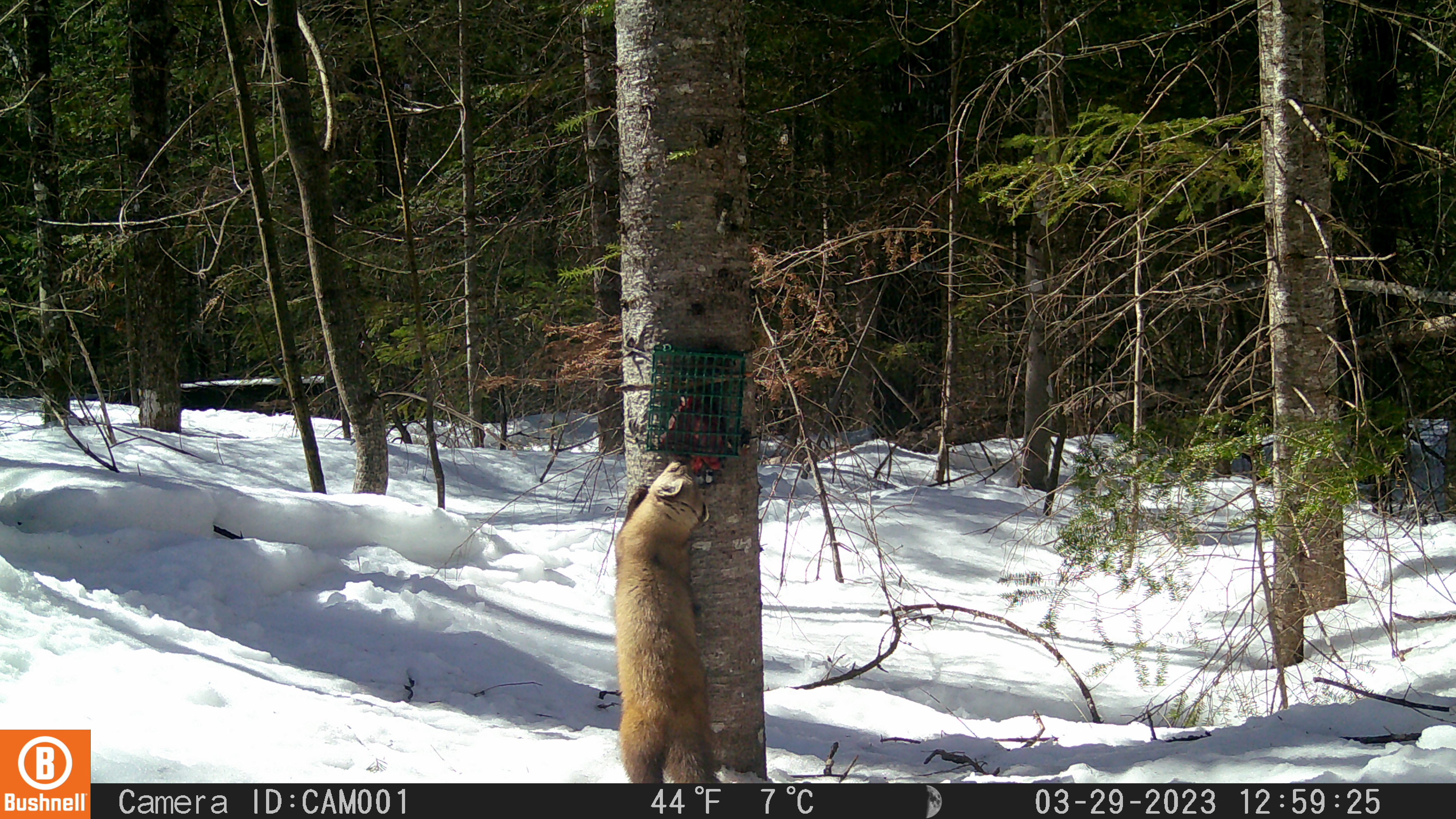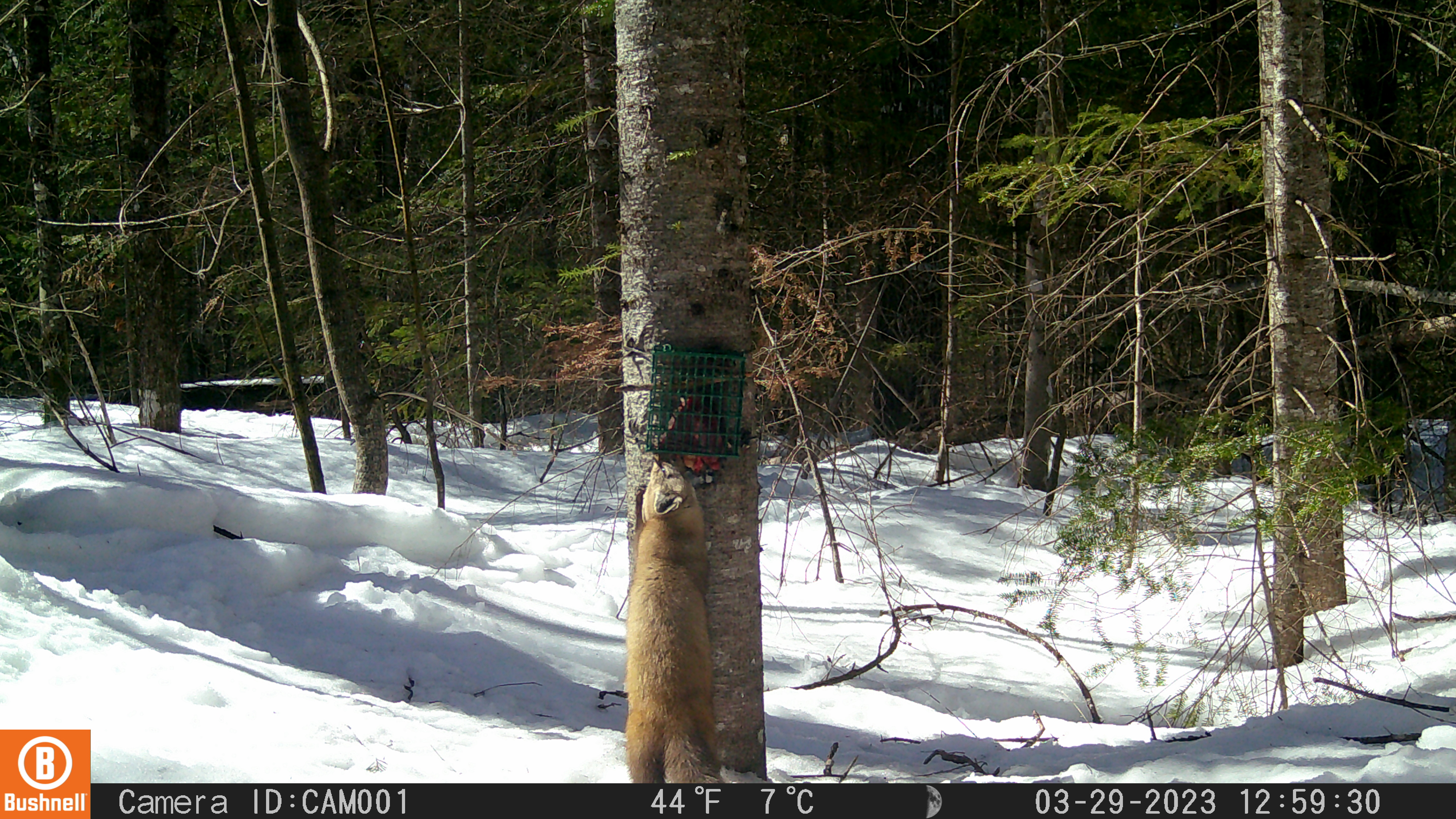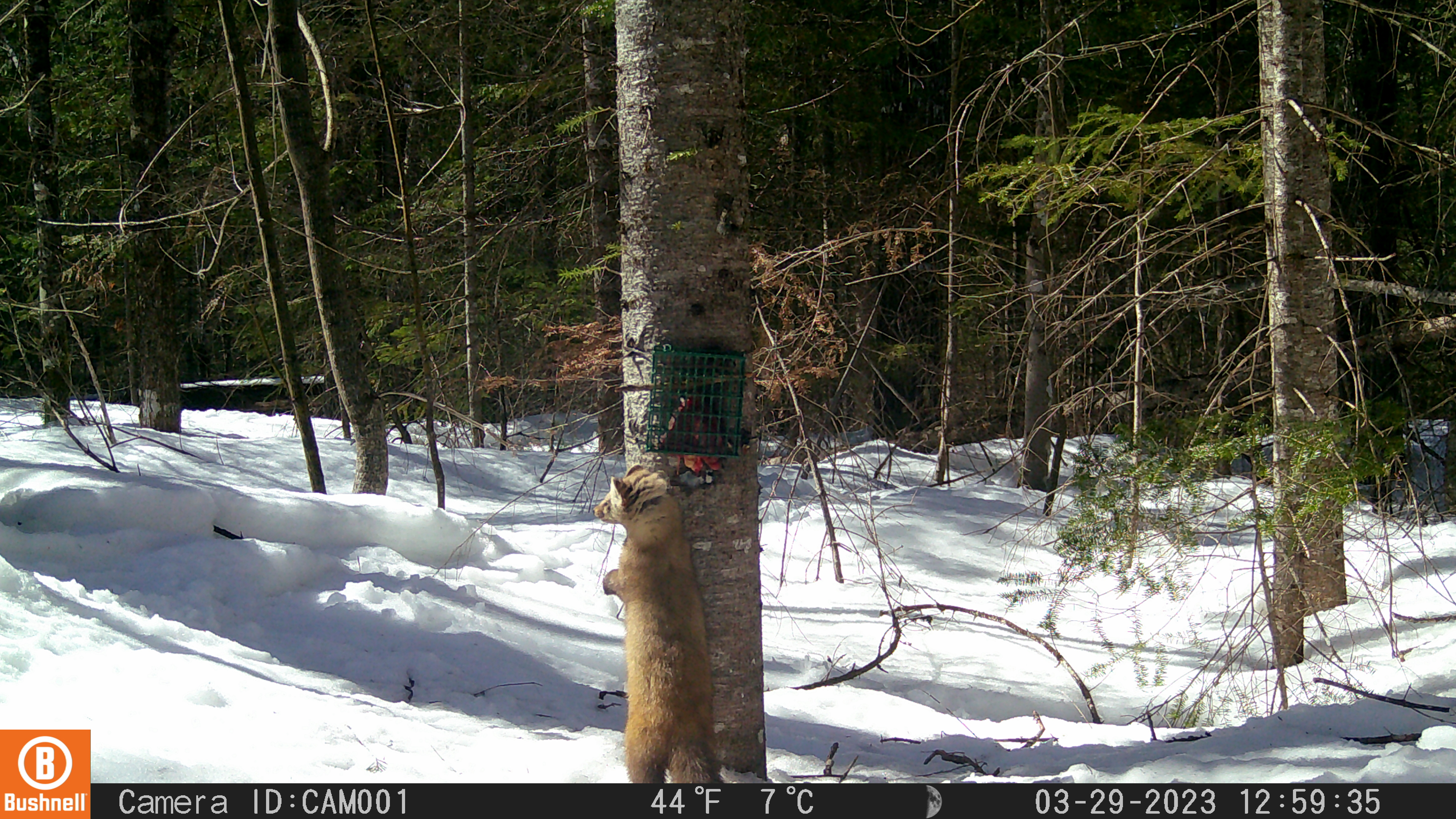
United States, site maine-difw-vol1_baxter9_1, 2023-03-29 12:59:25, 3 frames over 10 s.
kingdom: Animalia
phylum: Chordata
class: Mammalia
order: Carnivora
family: Mustelidae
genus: Martes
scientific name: Martes americana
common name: american marten